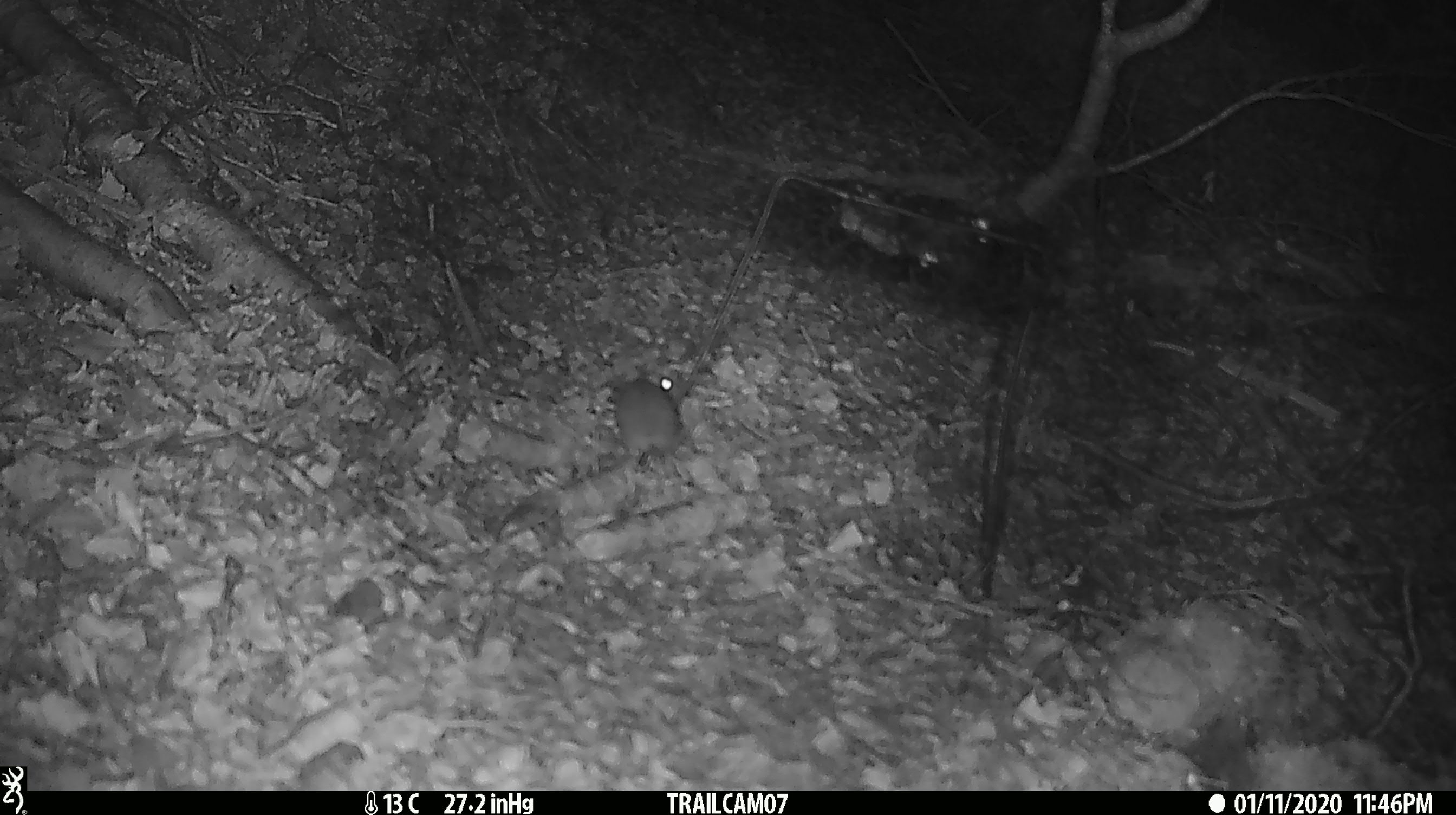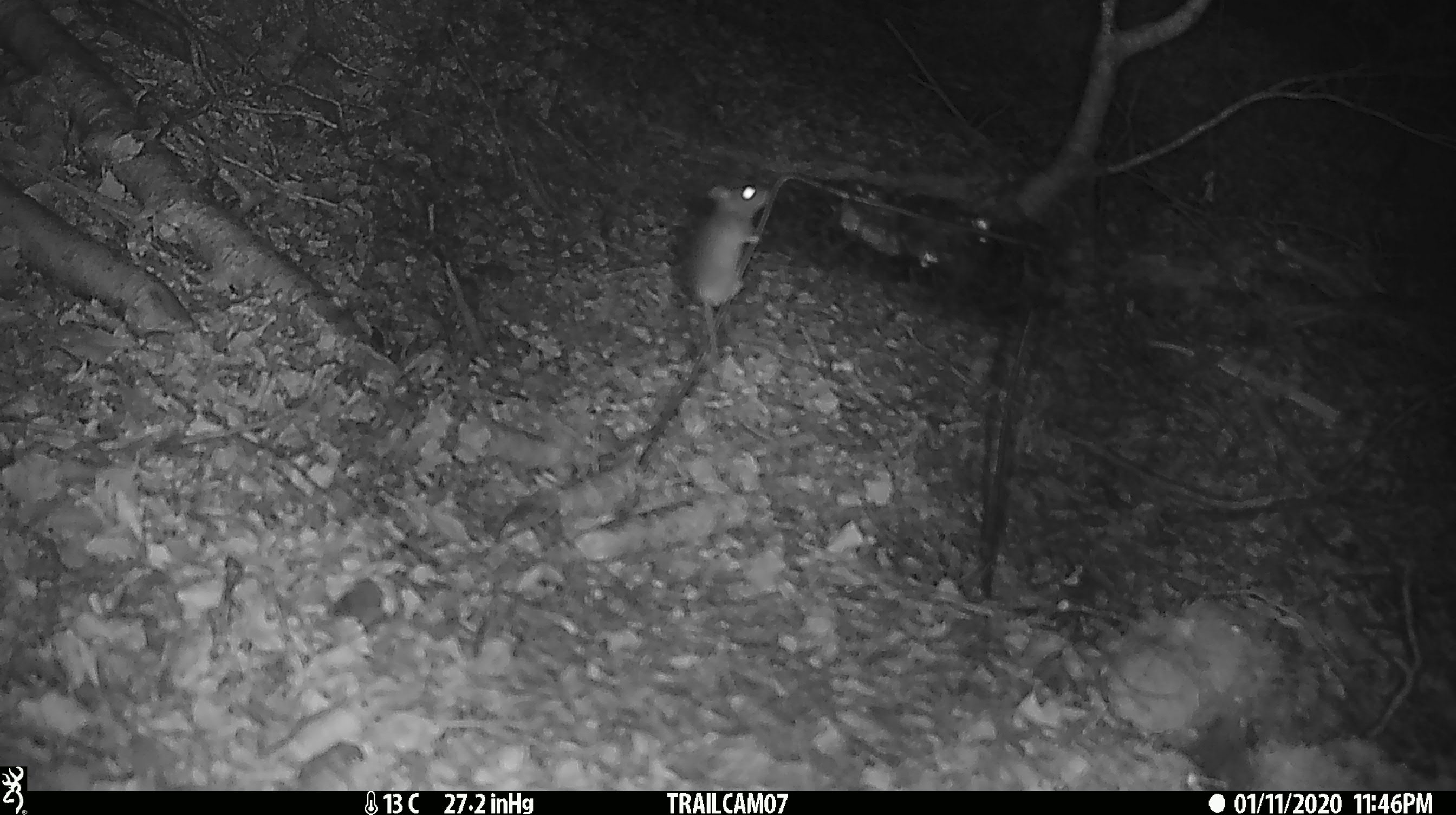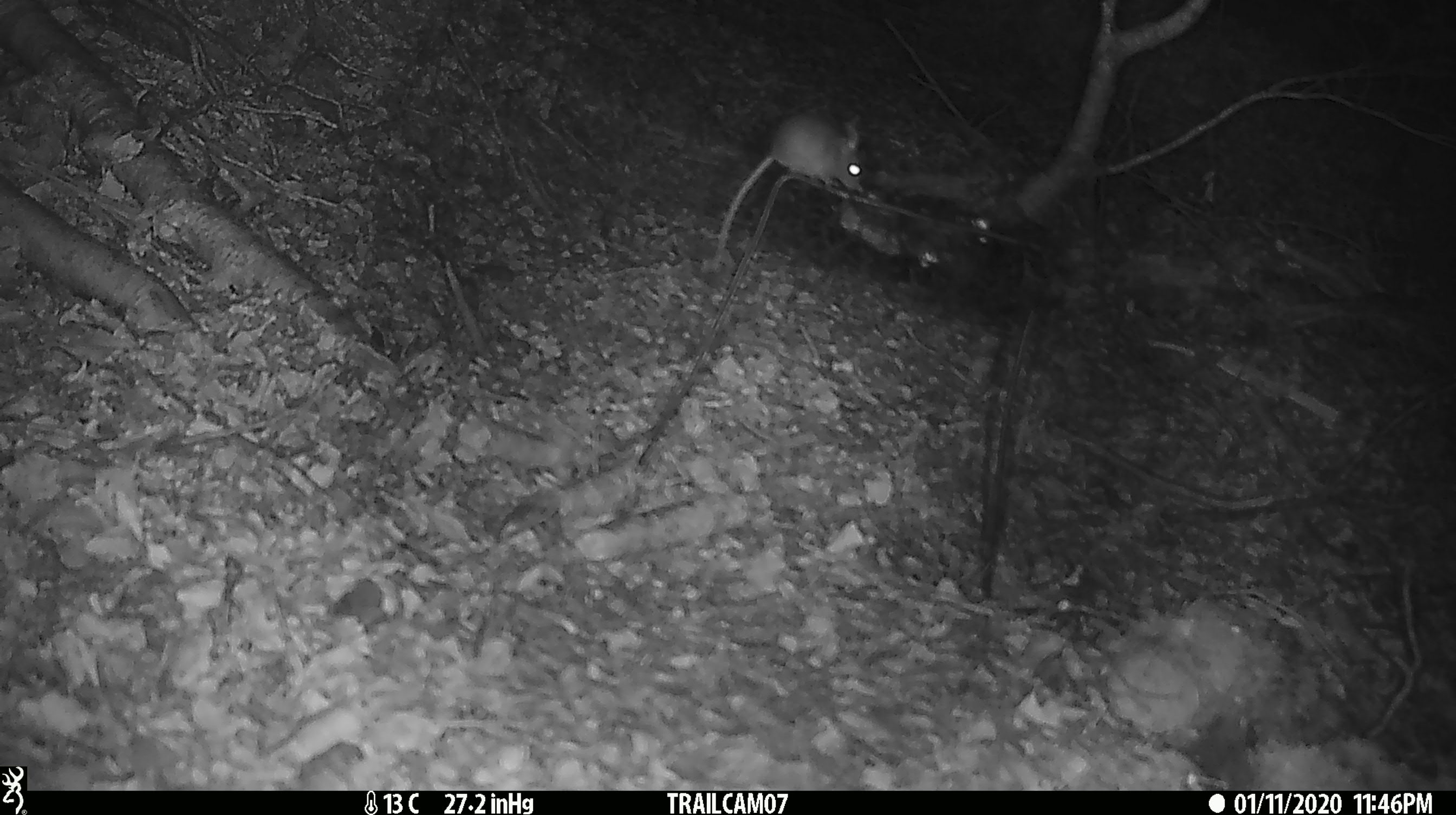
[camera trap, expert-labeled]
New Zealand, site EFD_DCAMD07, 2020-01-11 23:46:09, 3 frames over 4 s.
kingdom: Animalia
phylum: Chordata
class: Mammalia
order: Rodentia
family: Muridae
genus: Mus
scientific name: Mus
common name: mouse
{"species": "mouse (Mus)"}